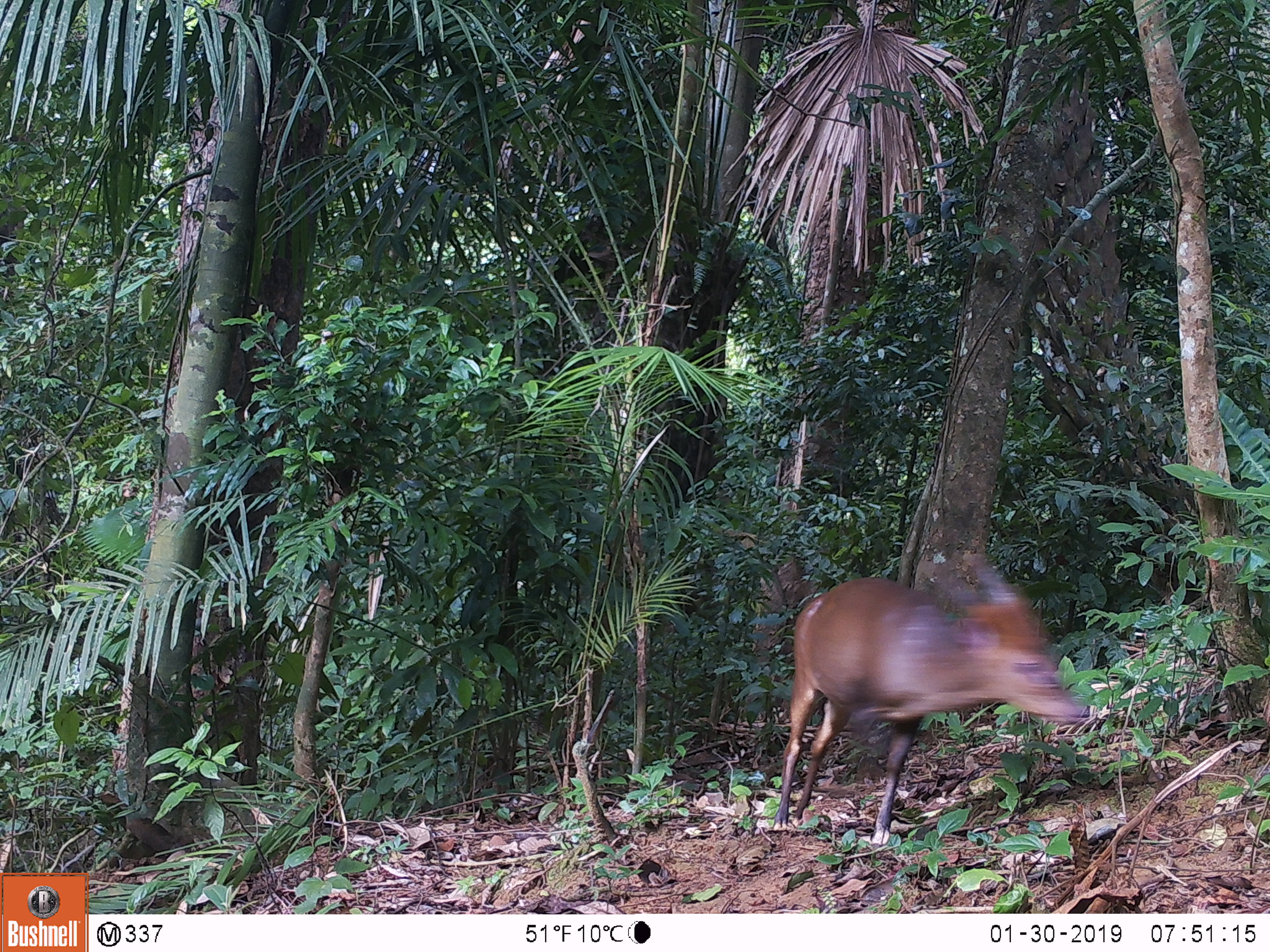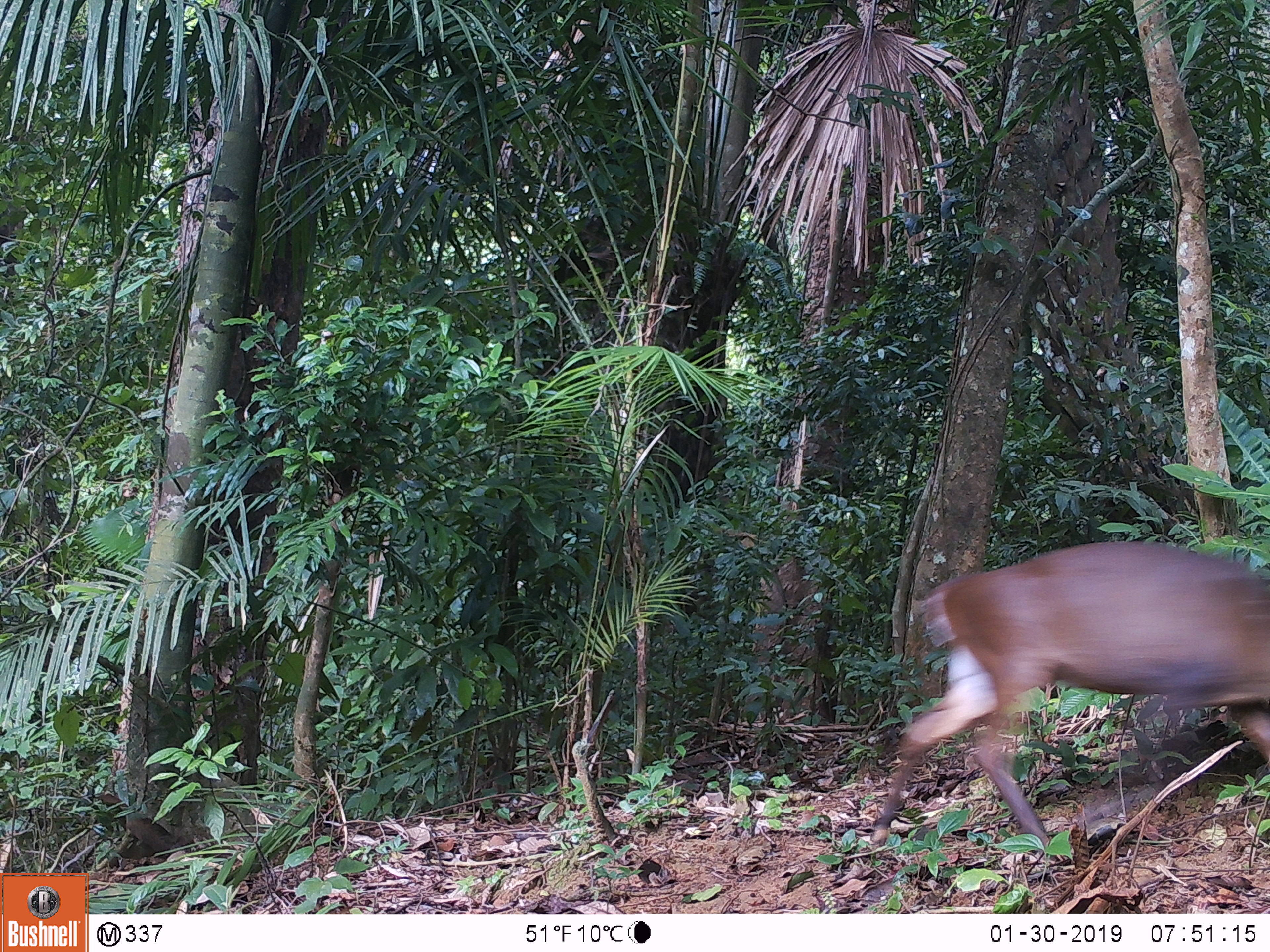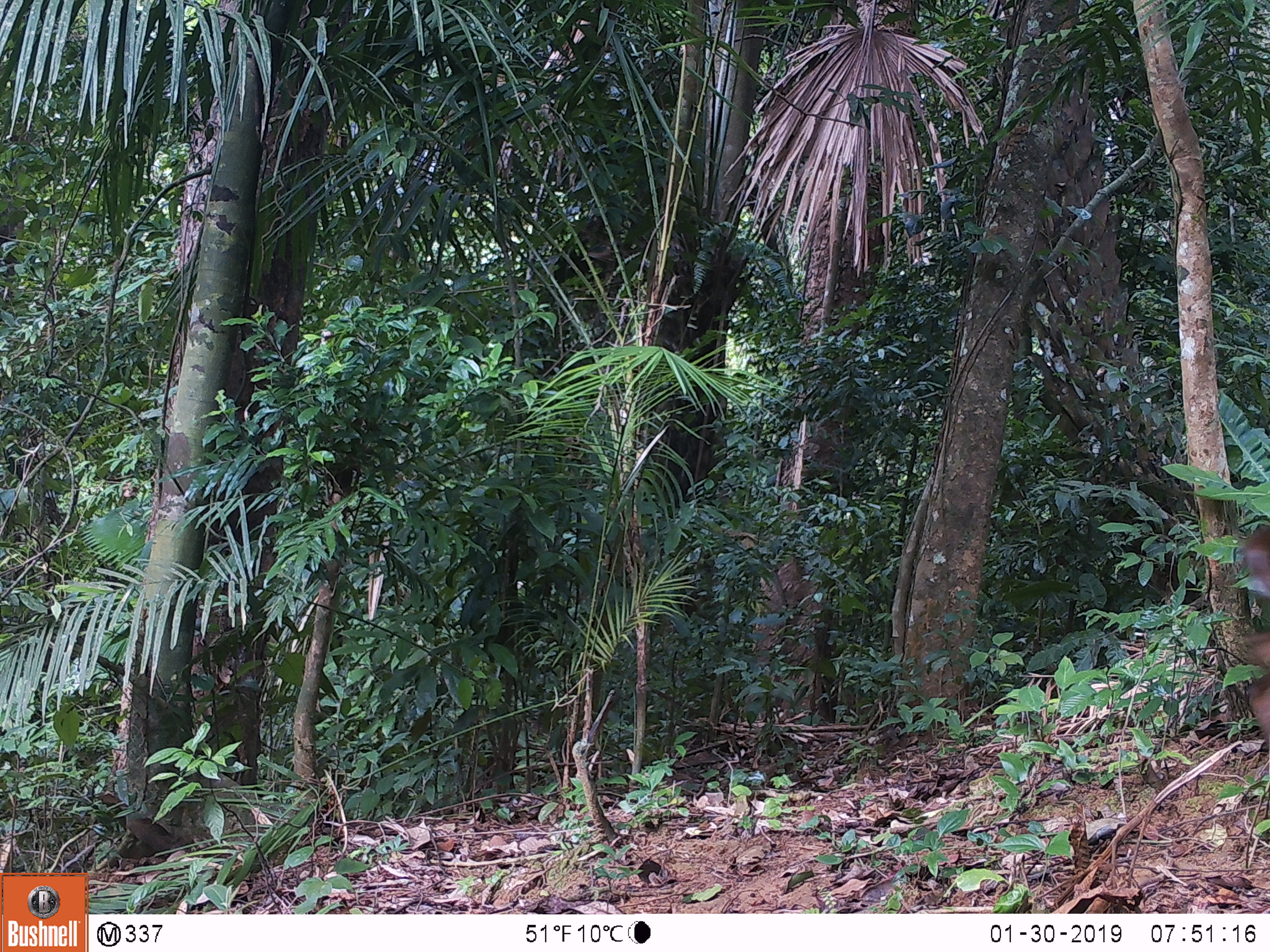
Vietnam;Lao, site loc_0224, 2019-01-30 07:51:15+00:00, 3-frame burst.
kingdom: Animalia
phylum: Chordata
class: Mammalia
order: Artiodactyla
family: Cervidae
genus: Muntiacus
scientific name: Muntiacus vuquangensis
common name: large-antlered muntjac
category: large antlered muntjac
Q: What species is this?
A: Large antlered muntjac (large-antlered muntjac) (Muntiacus vuquangensis).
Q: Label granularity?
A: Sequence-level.